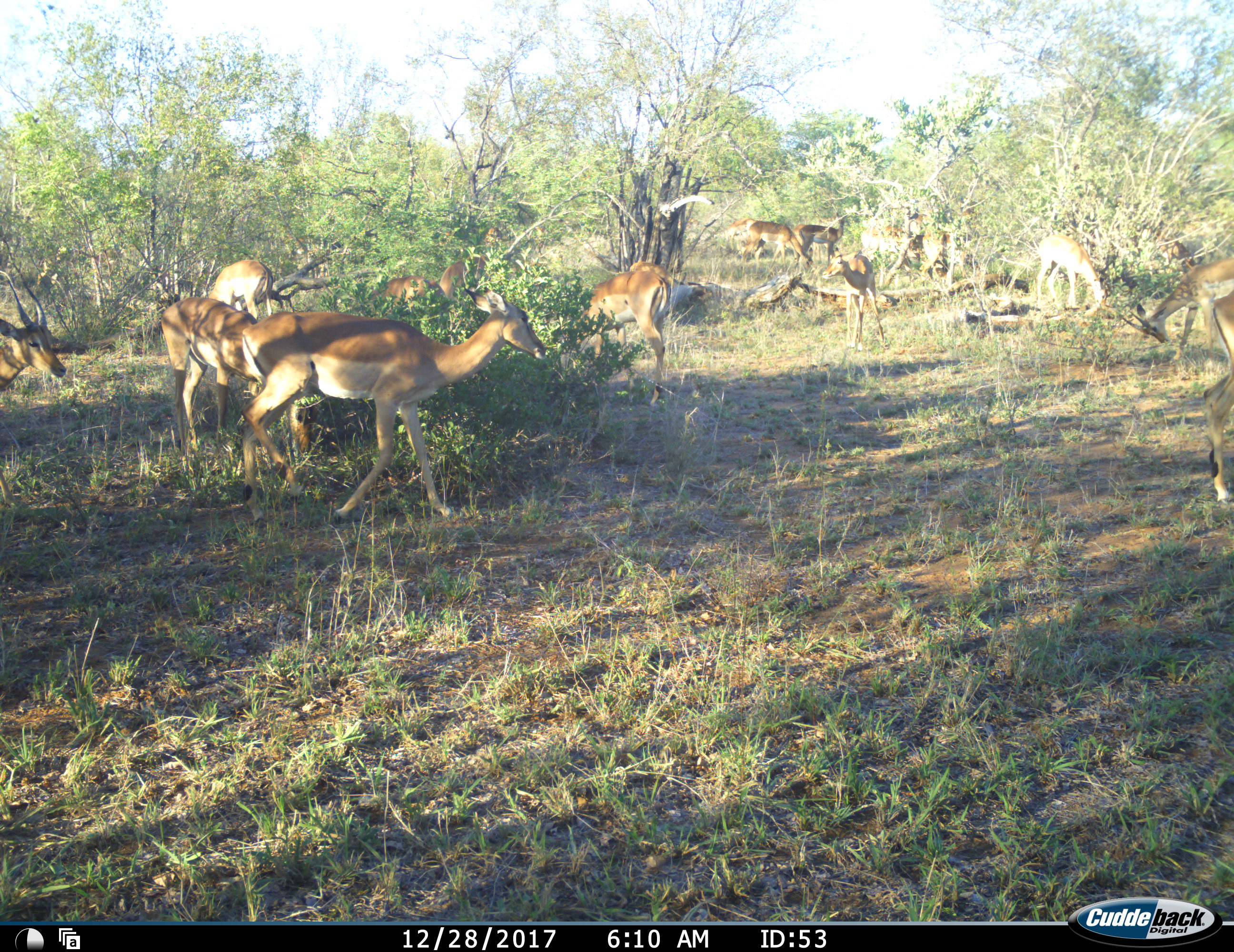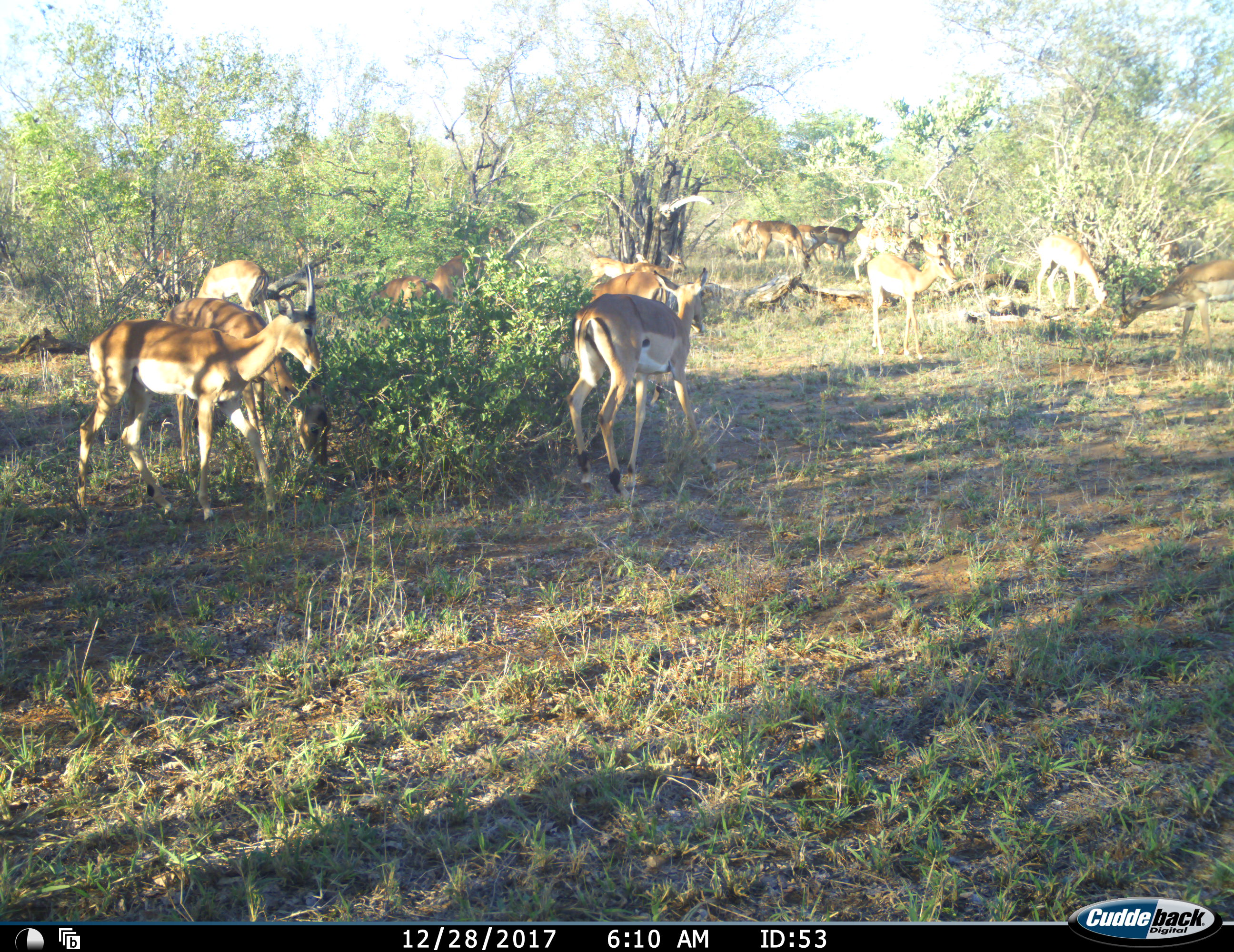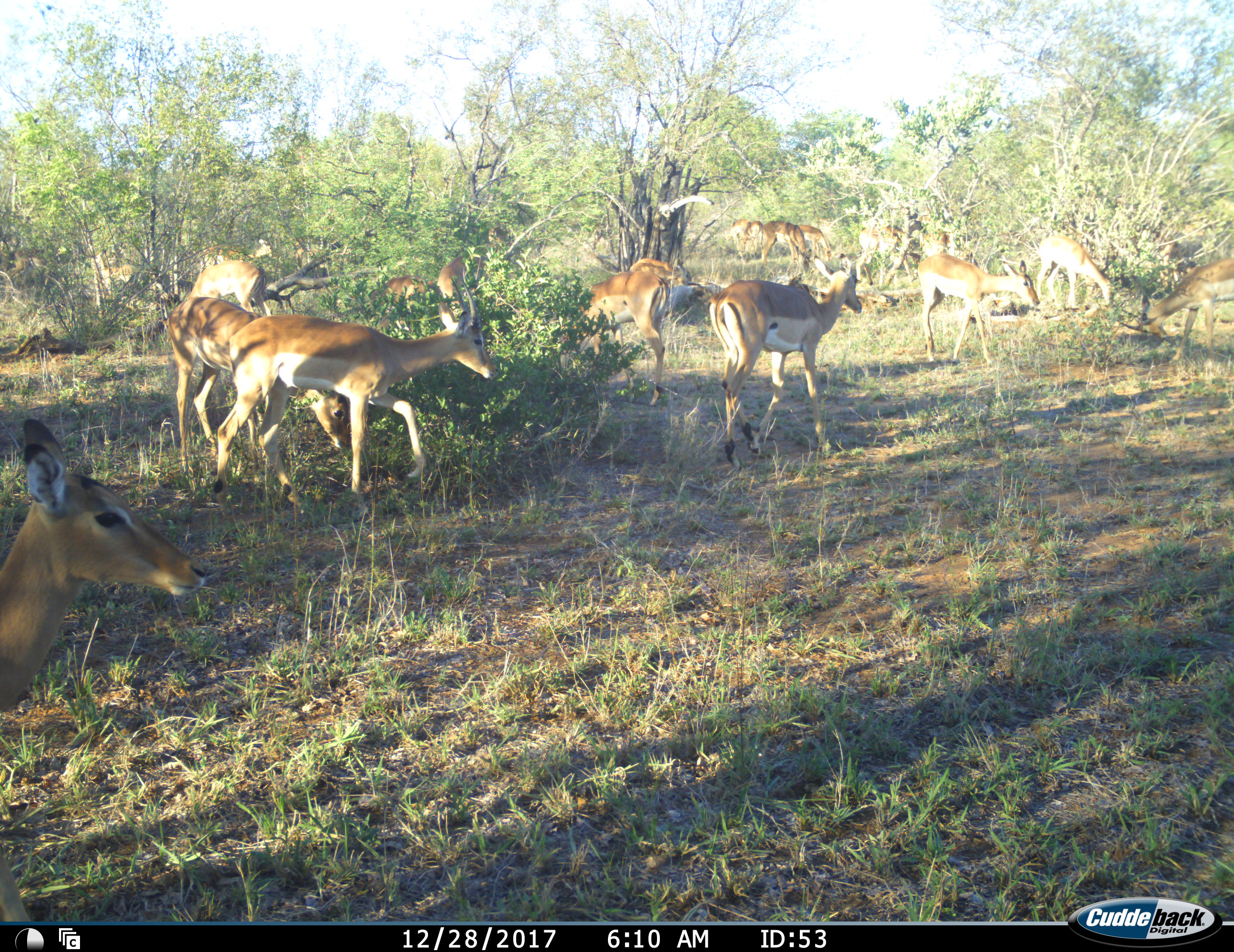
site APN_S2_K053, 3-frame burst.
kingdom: Animalia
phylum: Chordata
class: Mammalia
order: Artiodactyla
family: Bovidae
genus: Aepyceros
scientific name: Aepyceros melampus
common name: impala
Impala (Aepyceros melampus), count 11-50. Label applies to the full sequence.